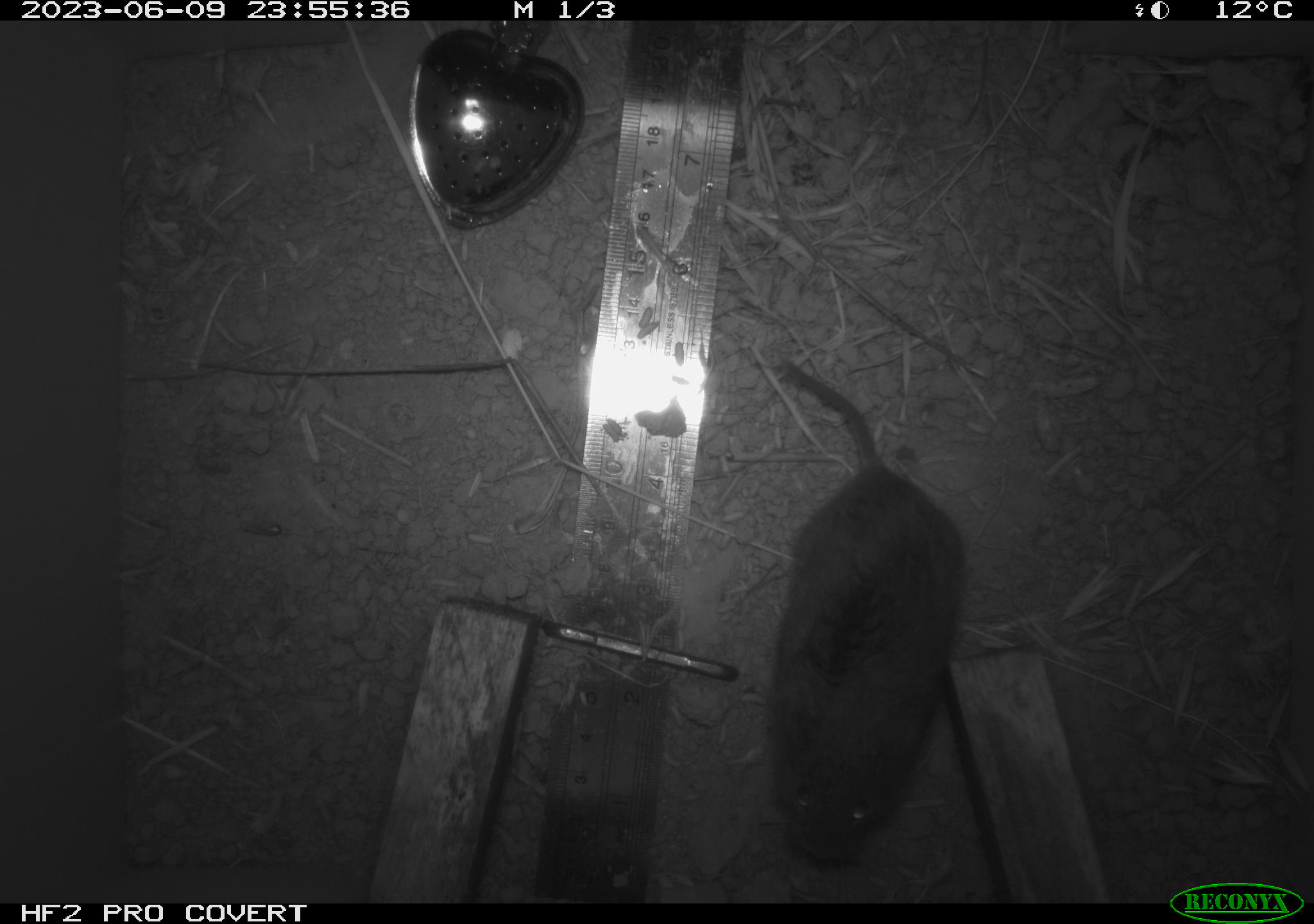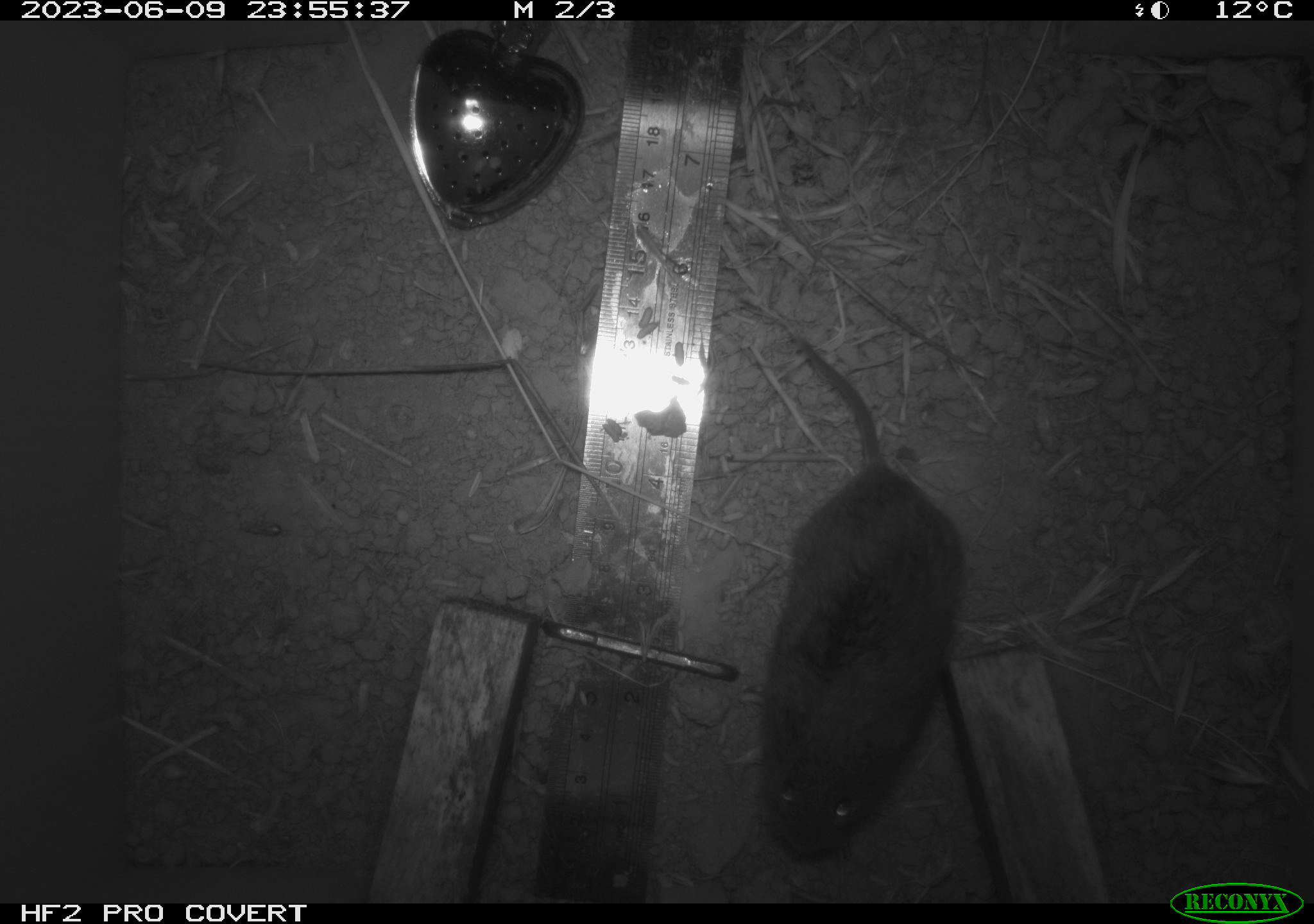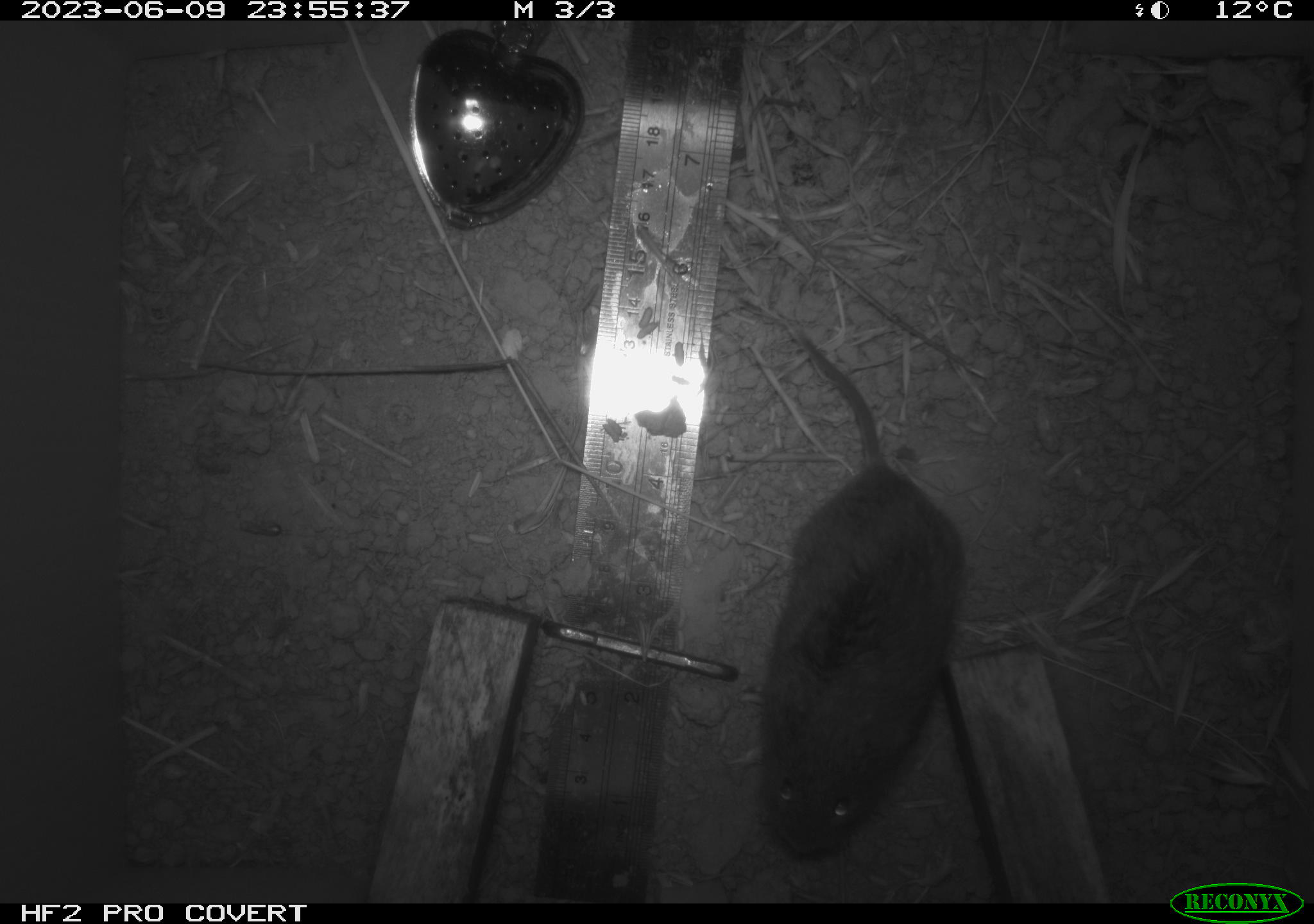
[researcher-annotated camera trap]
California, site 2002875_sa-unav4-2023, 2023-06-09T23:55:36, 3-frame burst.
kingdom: Animalia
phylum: Chordata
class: Mammalia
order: Rodentia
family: Cricetidae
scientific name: Arvicolinae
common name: voles, lemmings, and muskrats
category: arvicolinae subfamily